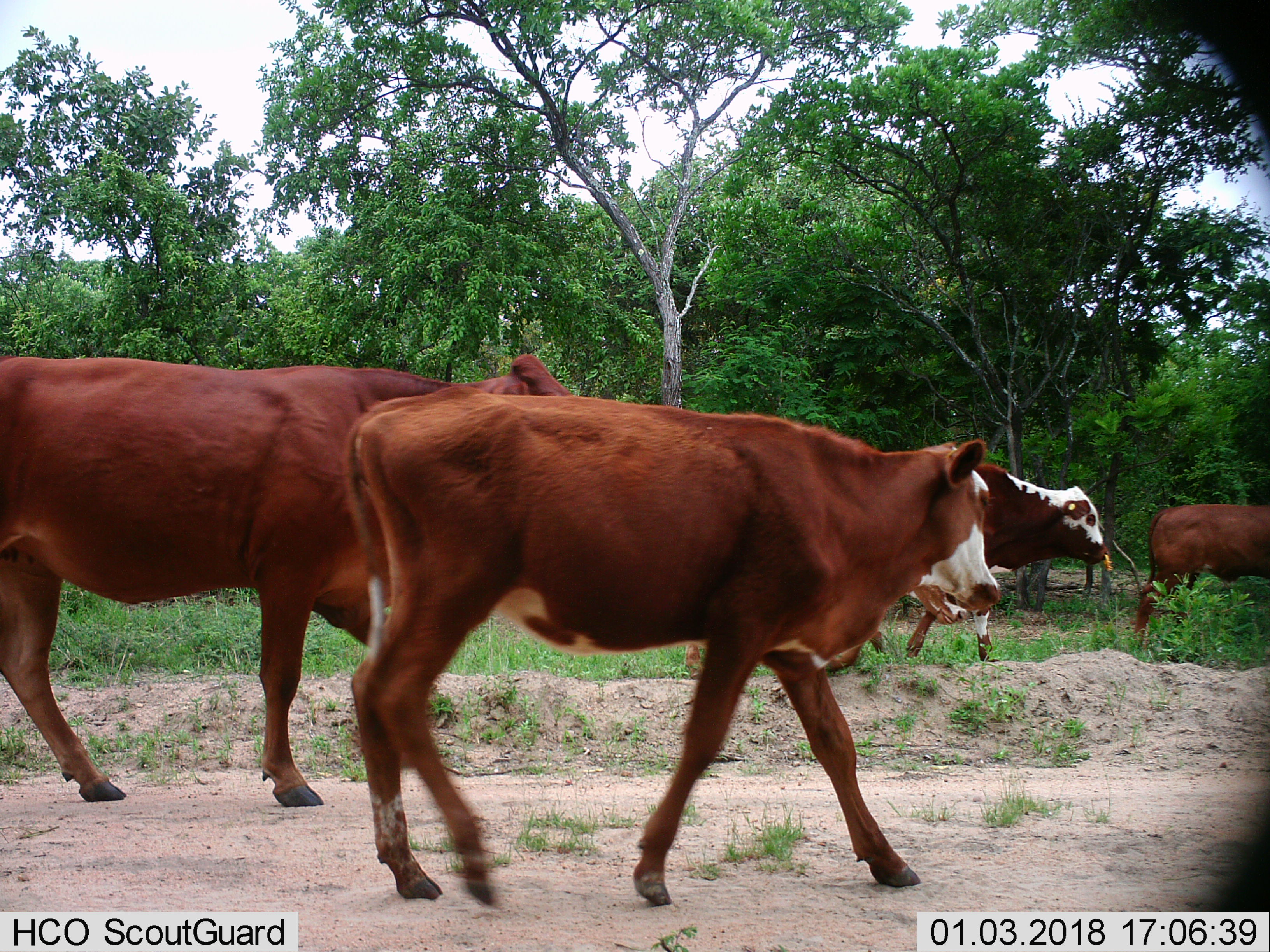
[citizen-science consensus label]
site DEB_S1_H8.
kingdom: Animalia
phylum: Chordata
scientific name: Vertebrata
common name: domestic animal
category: domesticanimal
Domesticanimal (domestic animal) (Vertebrata), count 4. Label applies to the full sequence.